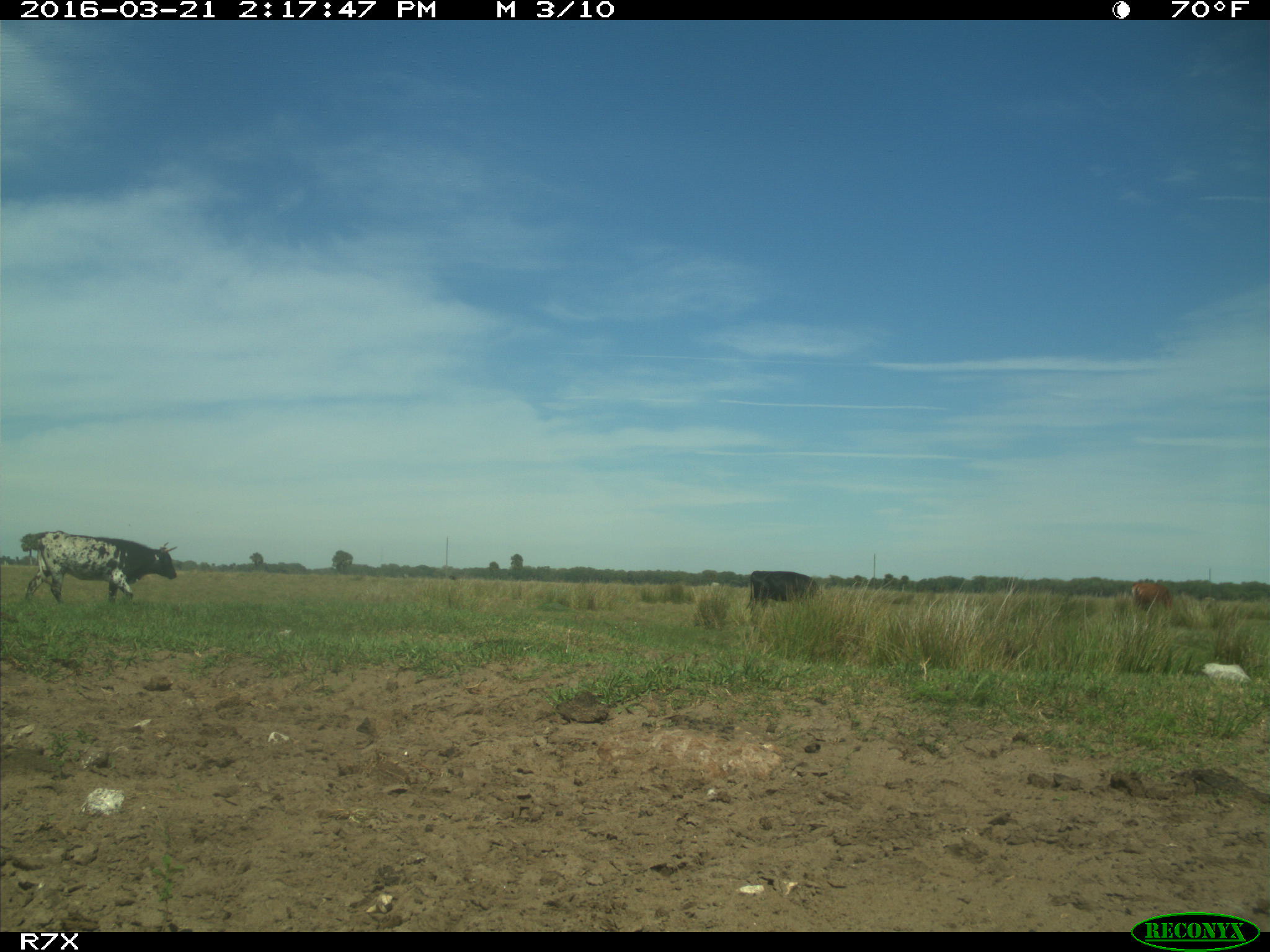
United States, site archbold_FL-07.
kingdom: Animalia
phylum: Chordata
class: Mammalia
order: Artiodactyla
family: Bovidae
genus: Bos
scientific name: Bos taurus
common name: domestic cow